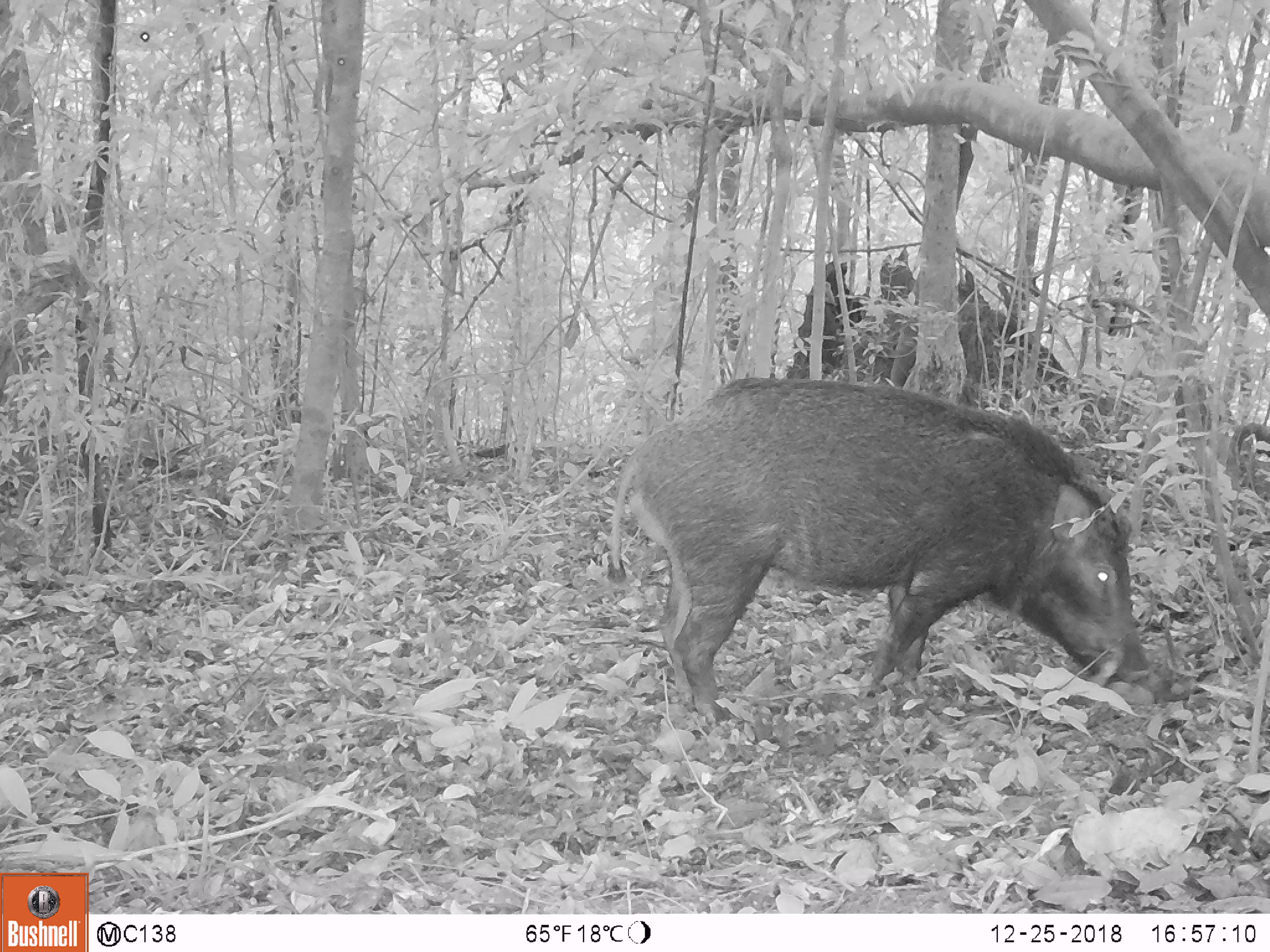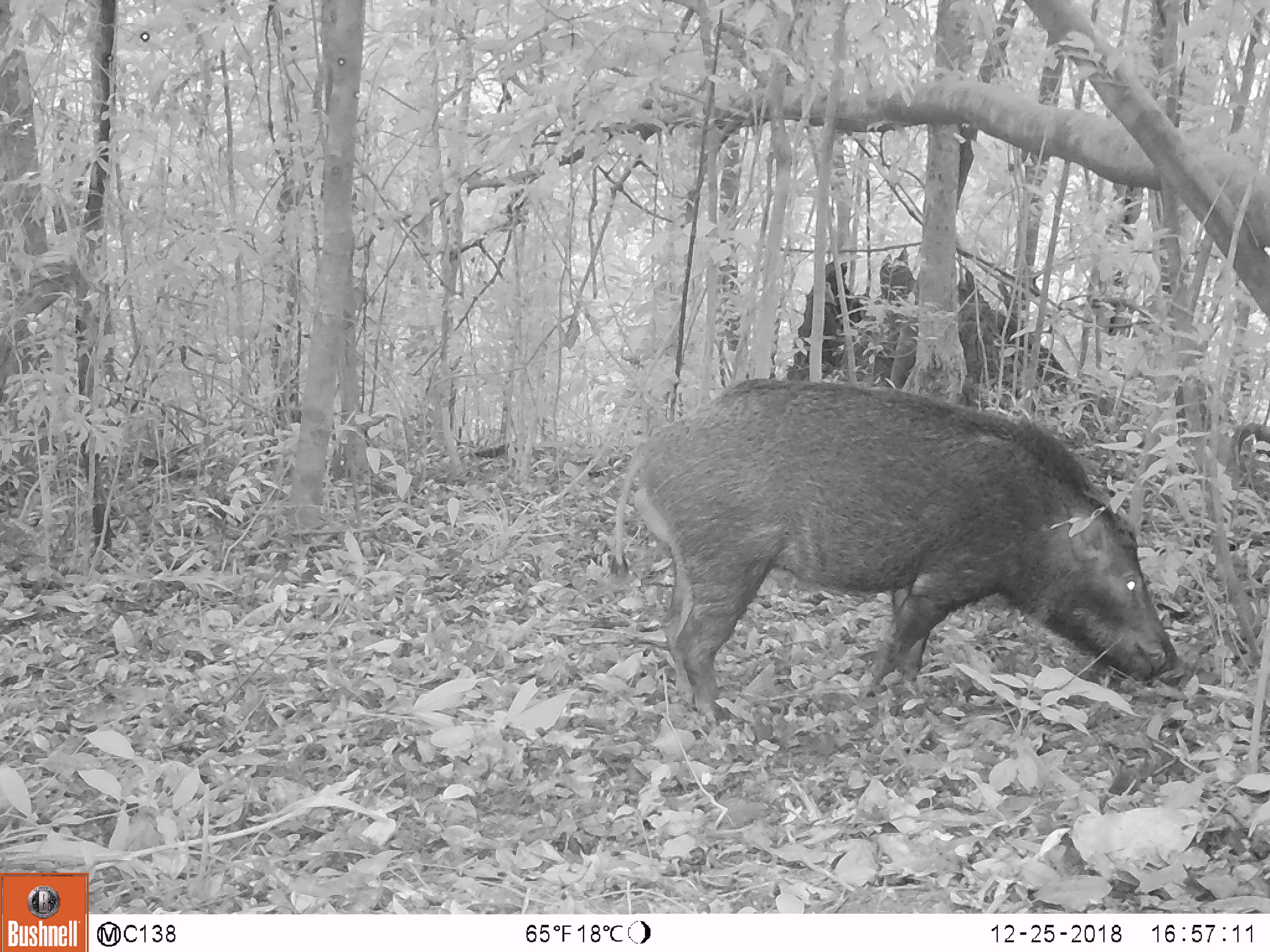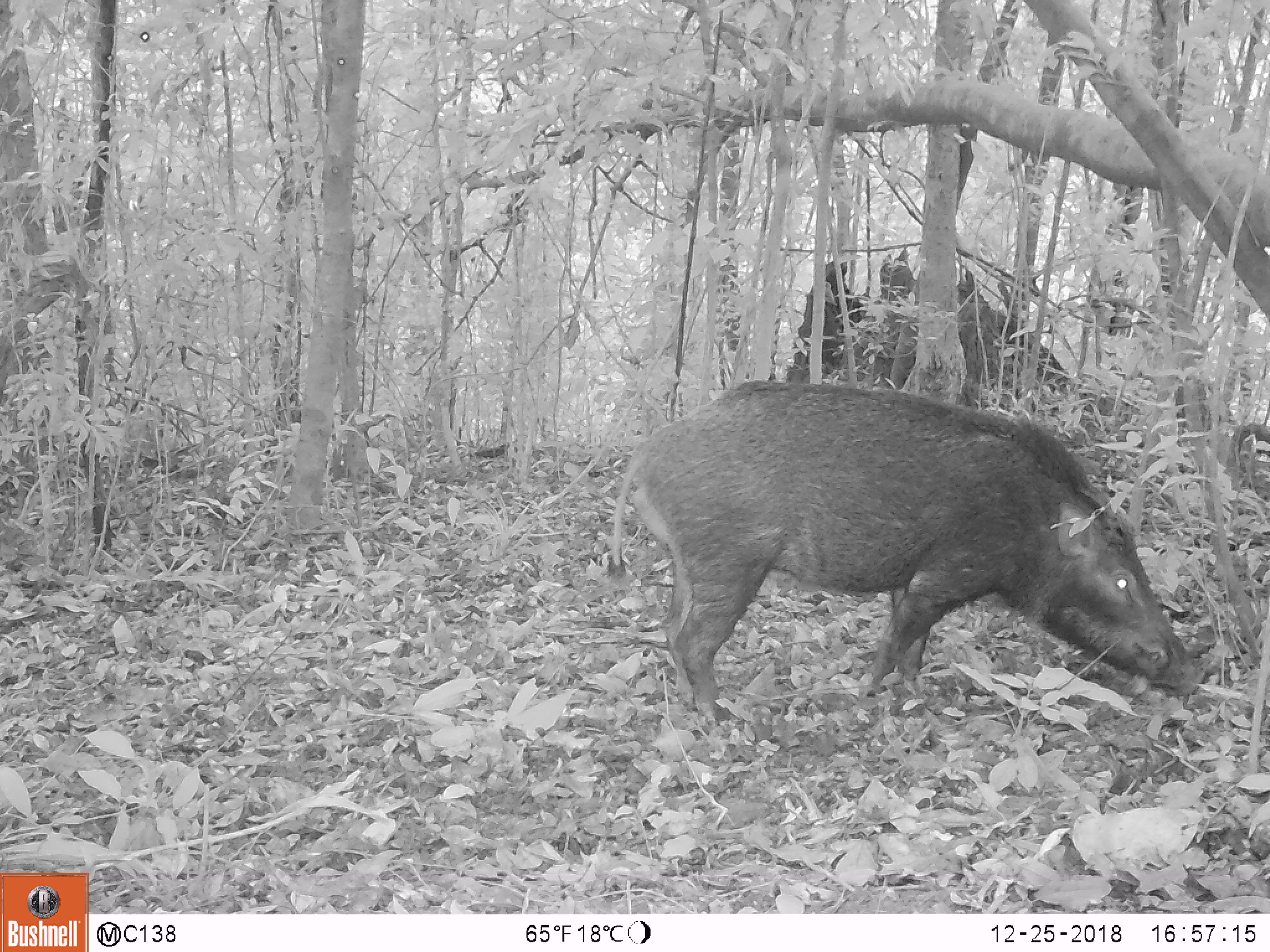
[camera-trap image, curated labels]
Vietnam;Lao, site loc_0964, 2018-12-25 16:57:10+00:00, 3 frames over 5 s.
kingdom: Animalia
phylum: Chordata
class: Mammalia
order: Artiodactyla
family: Suidae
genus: Sus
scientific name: Sus scrofa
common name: eurasian wild pig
Eurasian wild pig (Sus scrofa). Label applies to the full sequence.